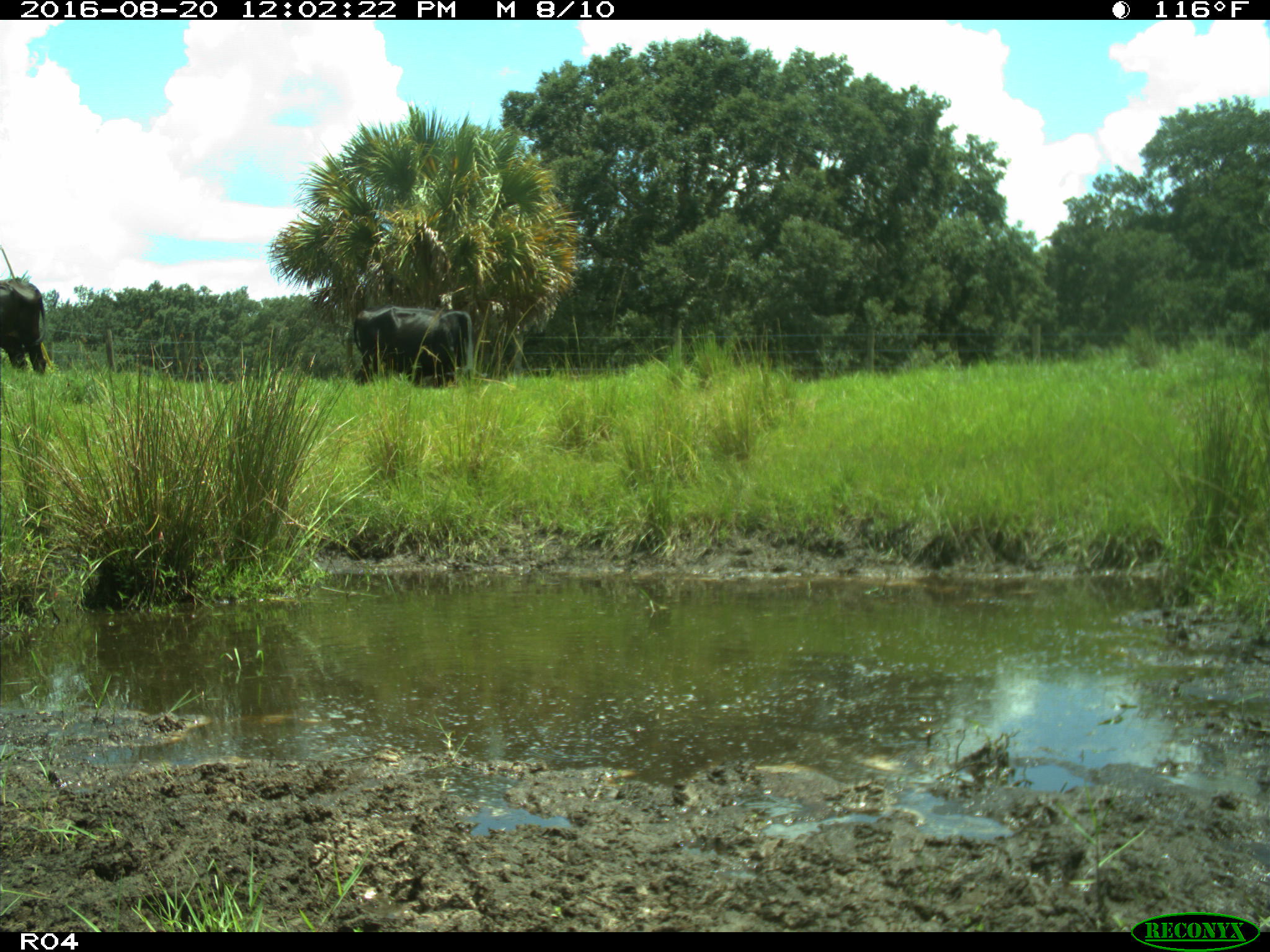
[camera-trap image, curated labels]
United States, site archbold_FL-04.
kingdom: Animalia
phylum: Chordata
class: Mammalia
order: Artiodactyla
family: Bovidae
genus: Bos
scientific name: Bos taurus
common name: domestic cow